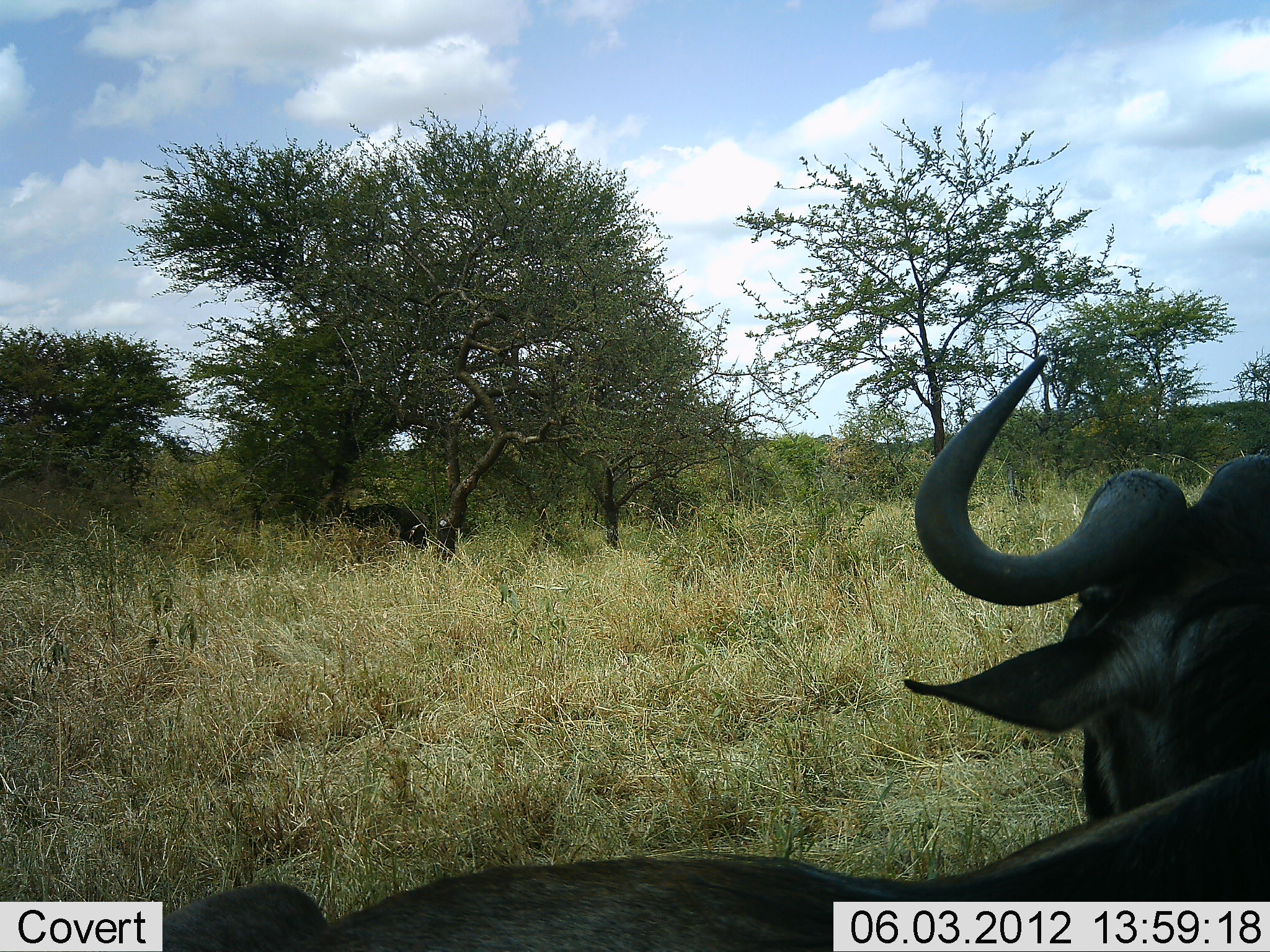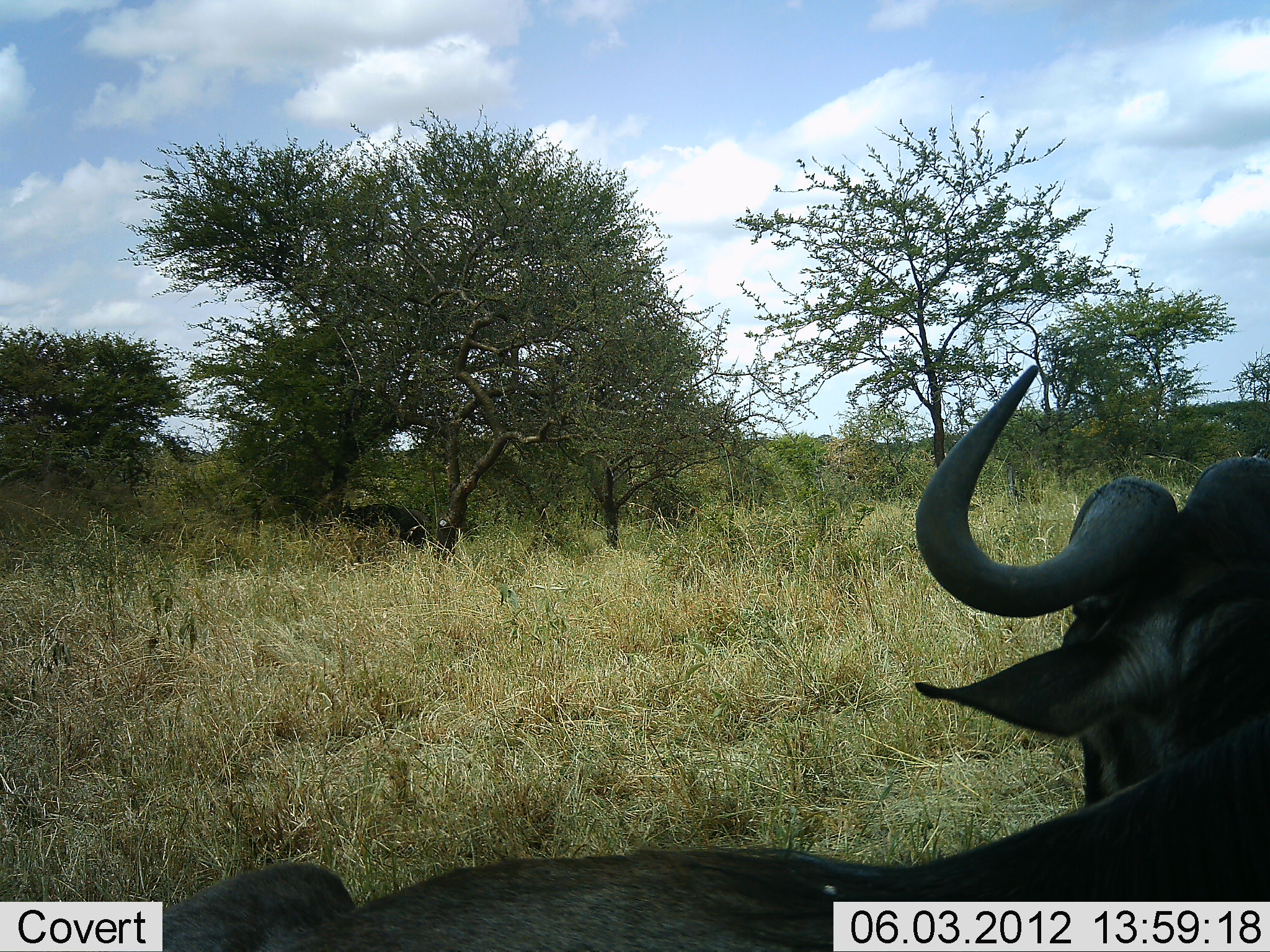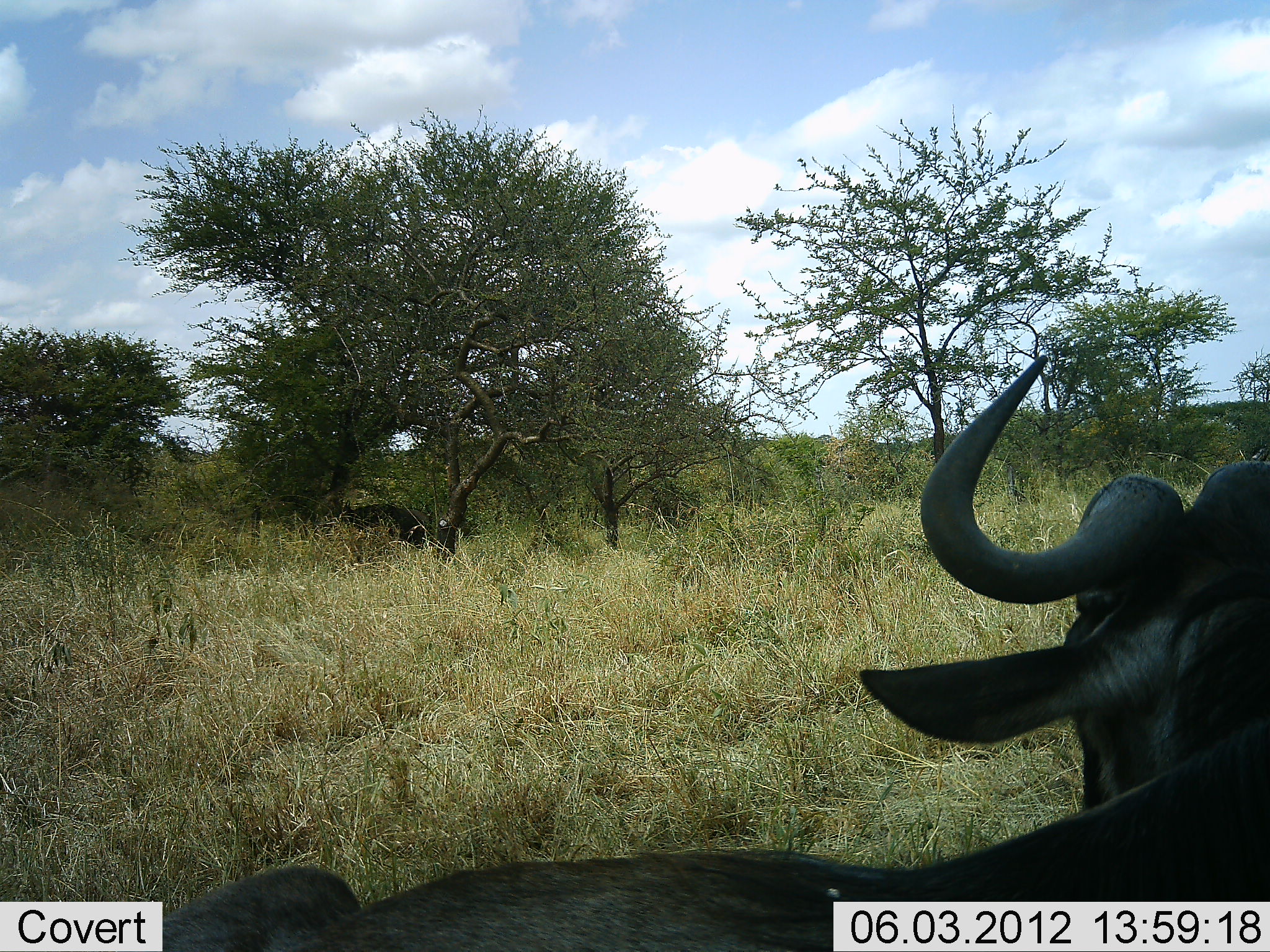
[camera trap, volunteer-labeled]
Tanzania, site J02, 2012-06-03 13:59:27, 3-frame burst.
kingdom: Animalia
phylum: Chordata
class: Mammalia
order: Artiodactyla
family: Bovidae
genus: Connochaetes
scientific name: Connochaetes taurinus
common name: blue wildebeest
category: wildebeest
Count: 1.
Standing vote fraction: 60%.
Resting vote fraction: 50%.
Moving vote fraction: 0%.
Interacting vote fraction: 0%.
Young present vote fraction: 0%.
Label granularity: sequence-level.